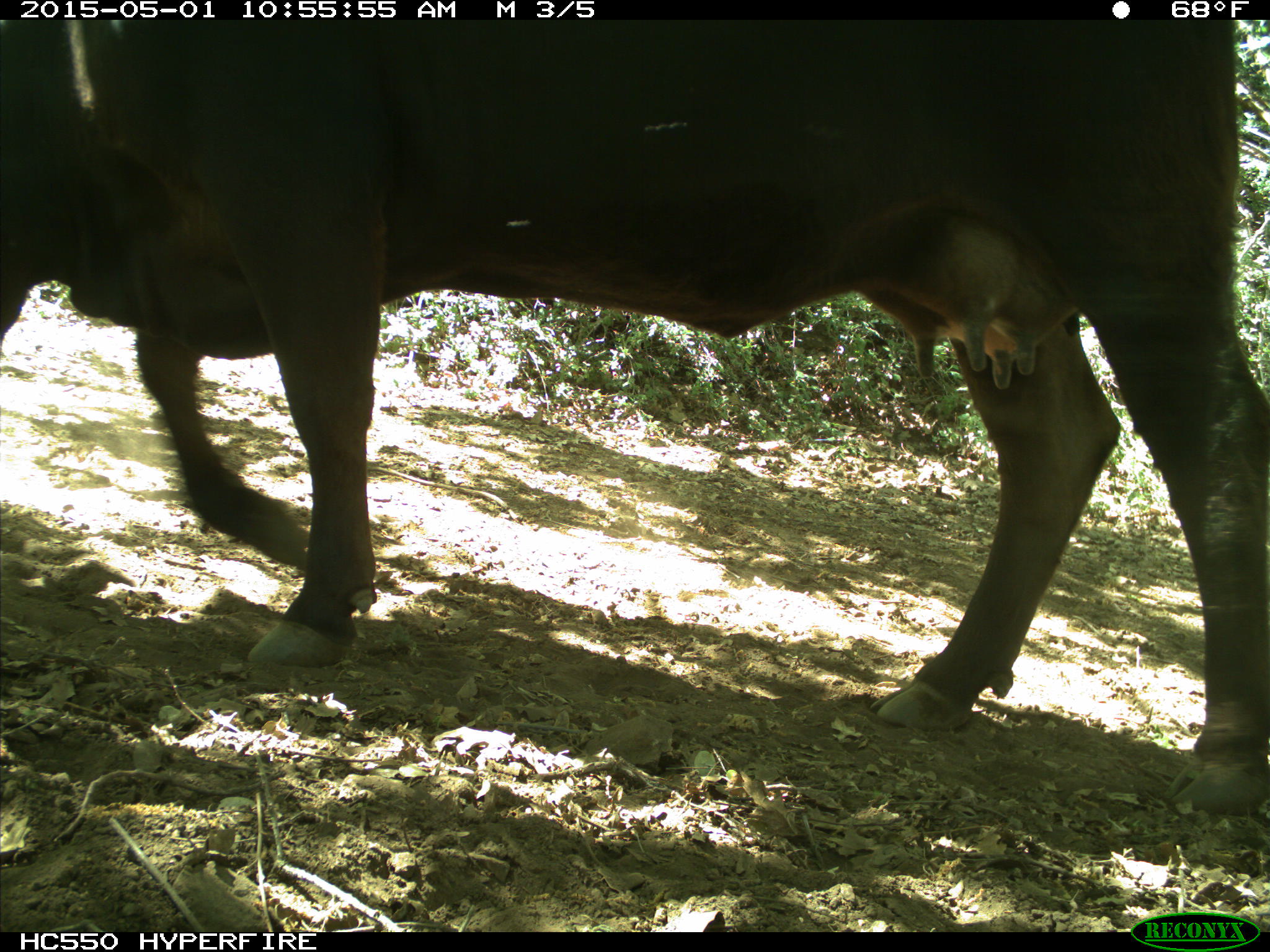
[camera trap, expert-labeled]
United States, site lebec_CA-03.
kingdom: Animalia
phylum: Chordata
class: Mammalia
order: Artiodactyla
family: Bovidae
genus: Bos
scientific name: Bos taurus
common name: domestic cow